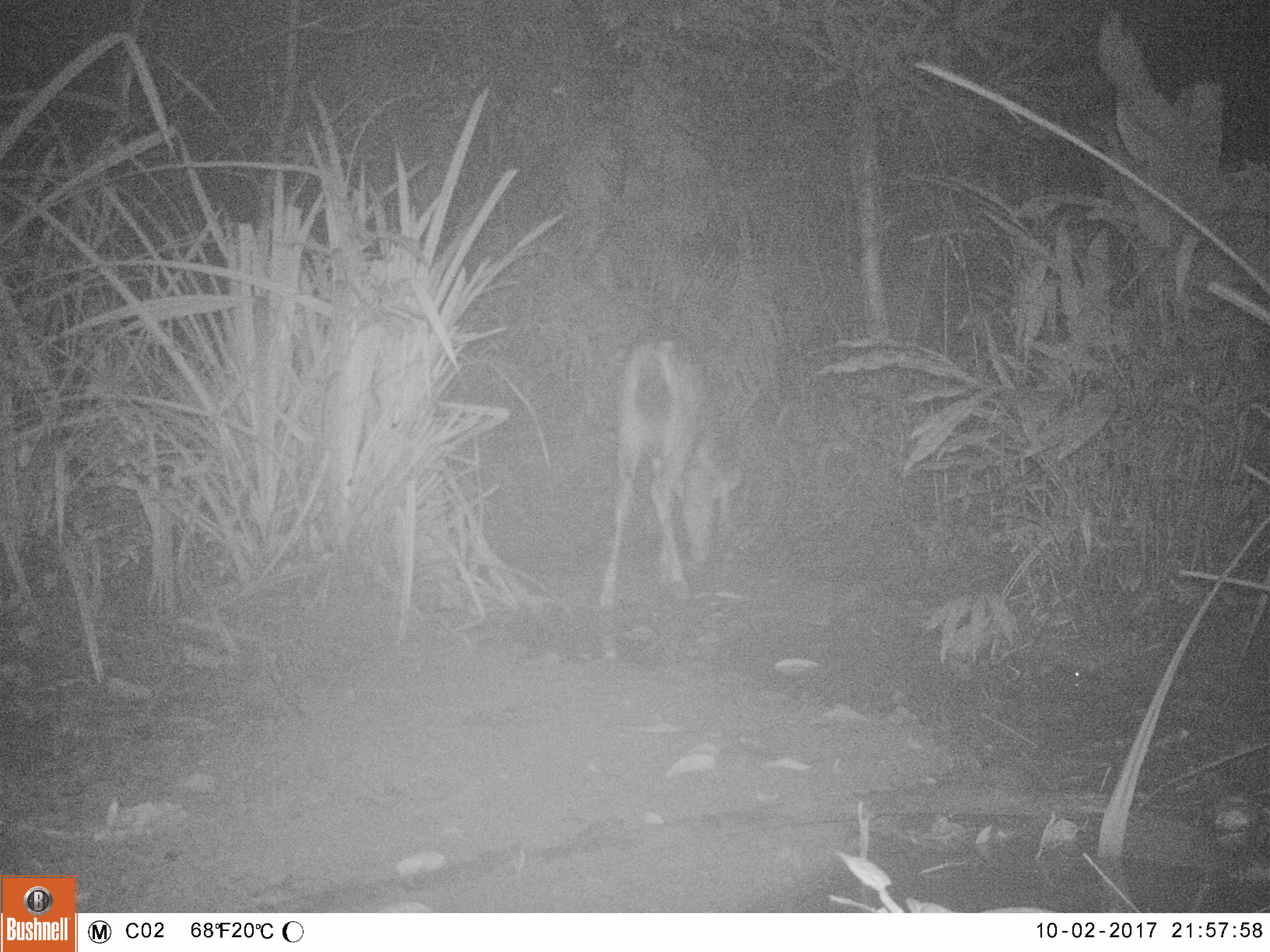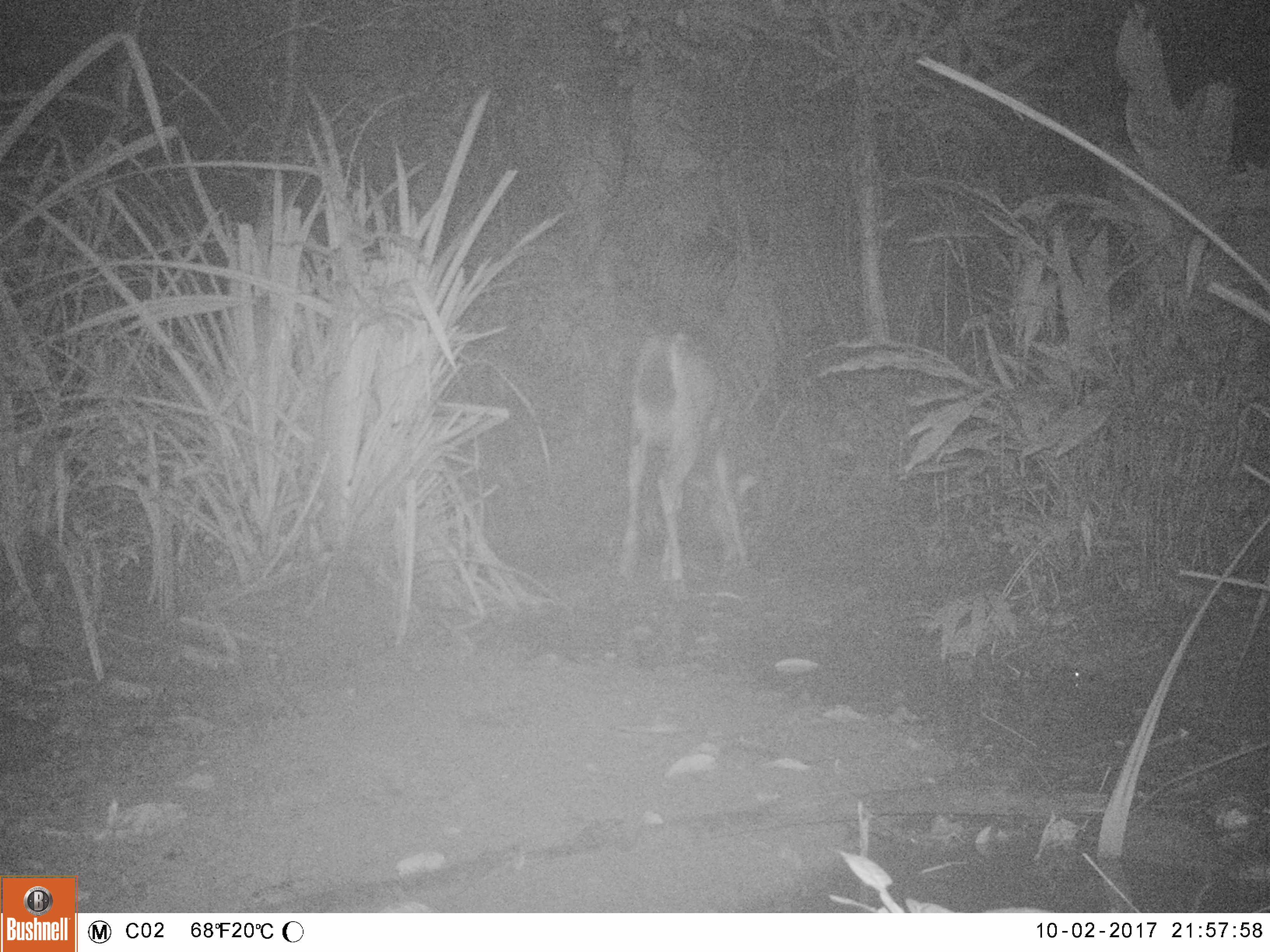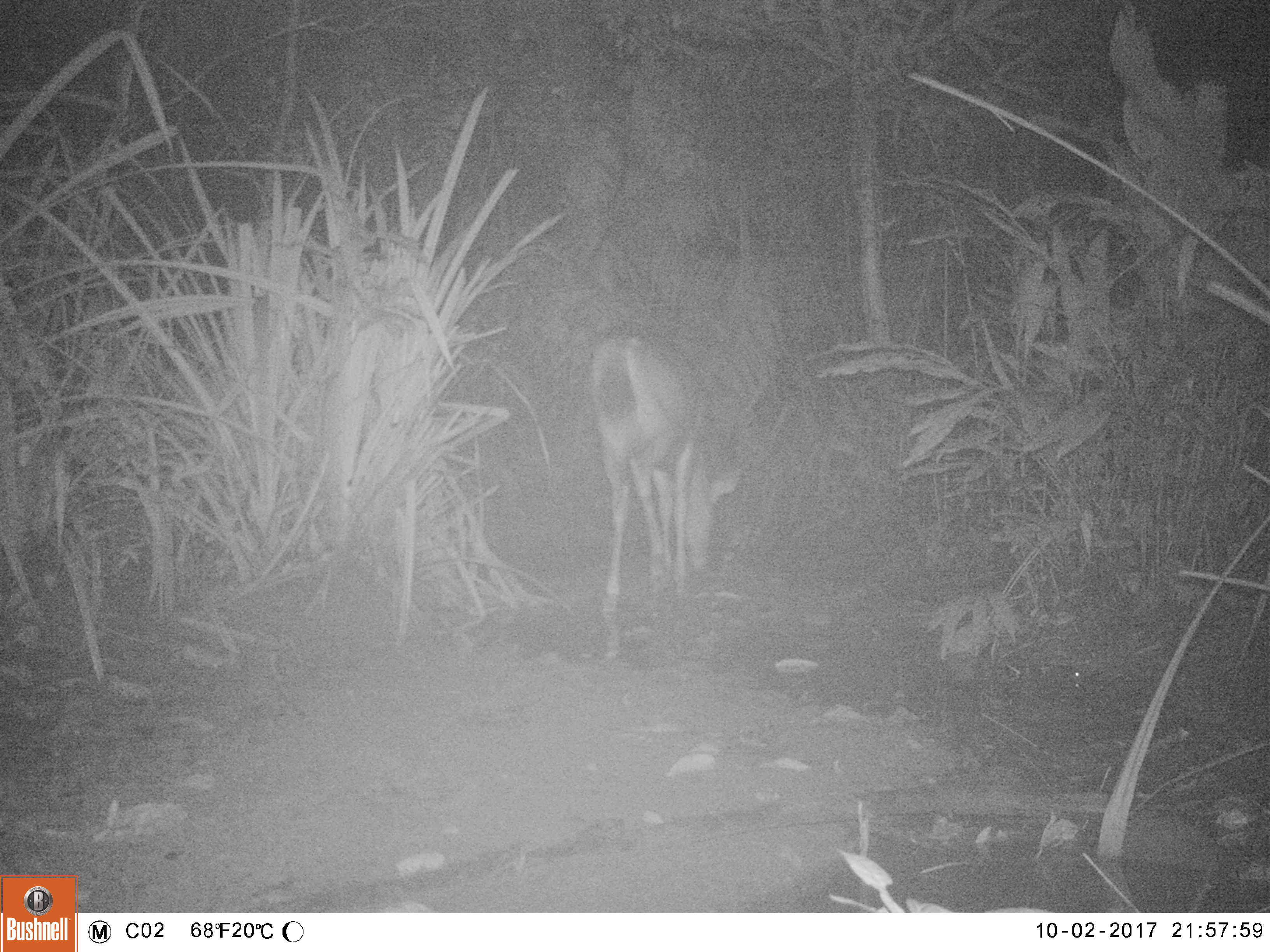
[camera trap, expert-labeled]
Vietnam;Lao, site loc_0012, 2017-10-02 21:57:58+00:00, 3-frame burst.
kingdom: Animalia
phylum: Chordata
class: Mammalia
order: Artiodactyla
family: Cervidae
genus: Rusa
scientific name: Rusa unicolor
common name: sambar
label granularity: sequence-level